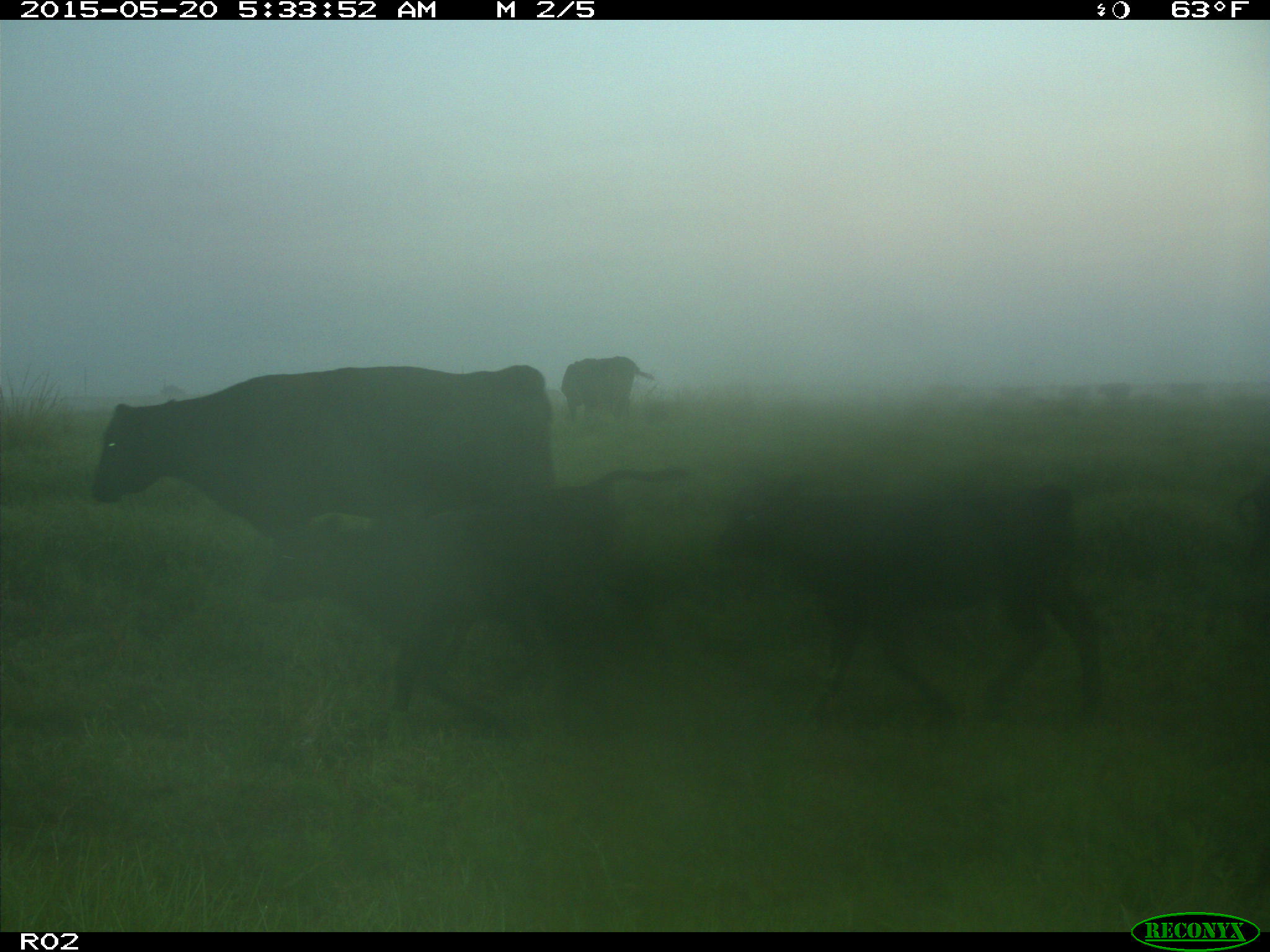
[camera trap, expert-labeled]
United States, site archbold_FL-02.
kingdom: Animalia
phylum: Chordata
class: Mammalia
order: Artiodactyla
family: Bovidae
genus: Bos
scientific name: Bos taurus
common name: domestic cow